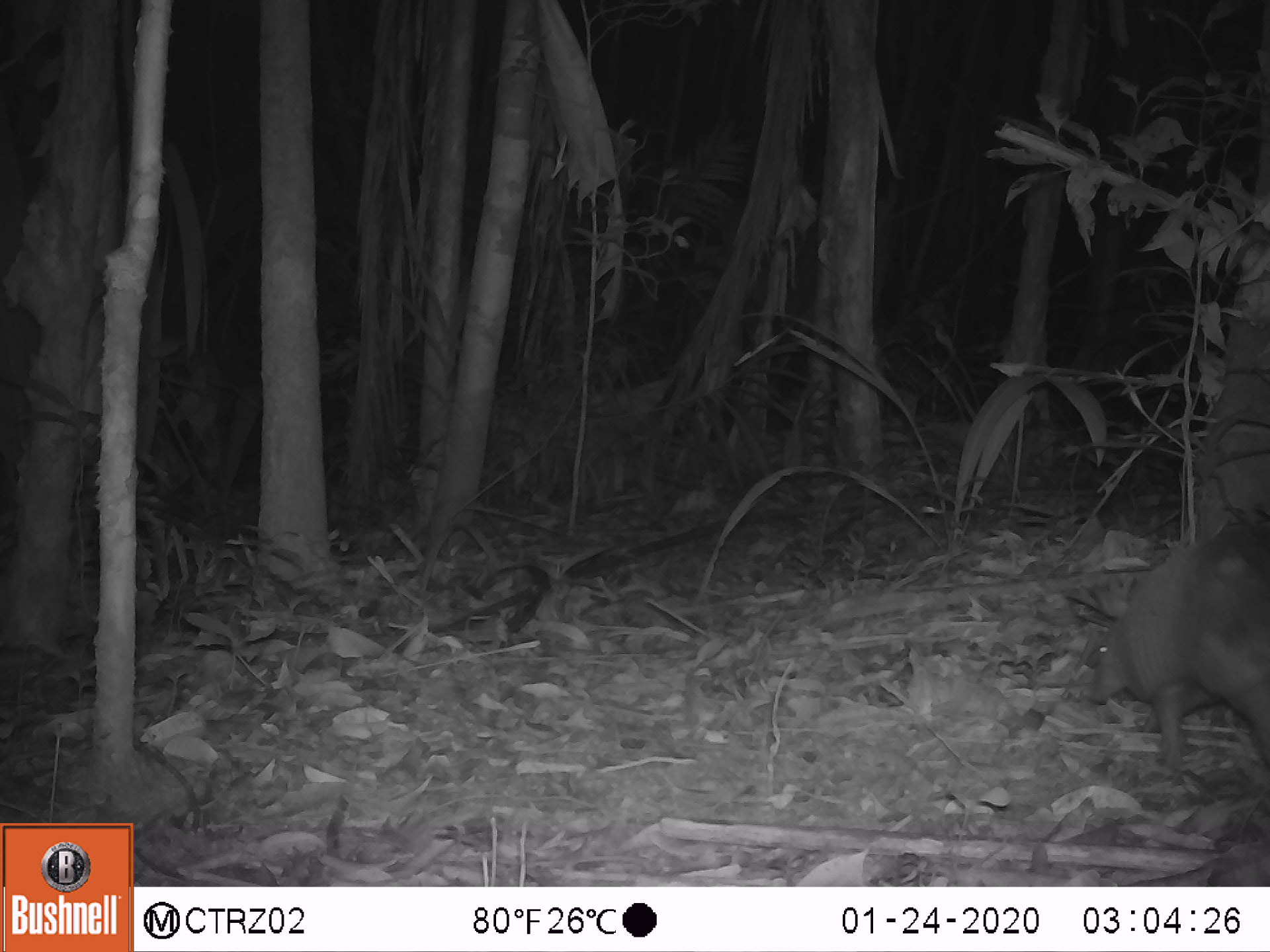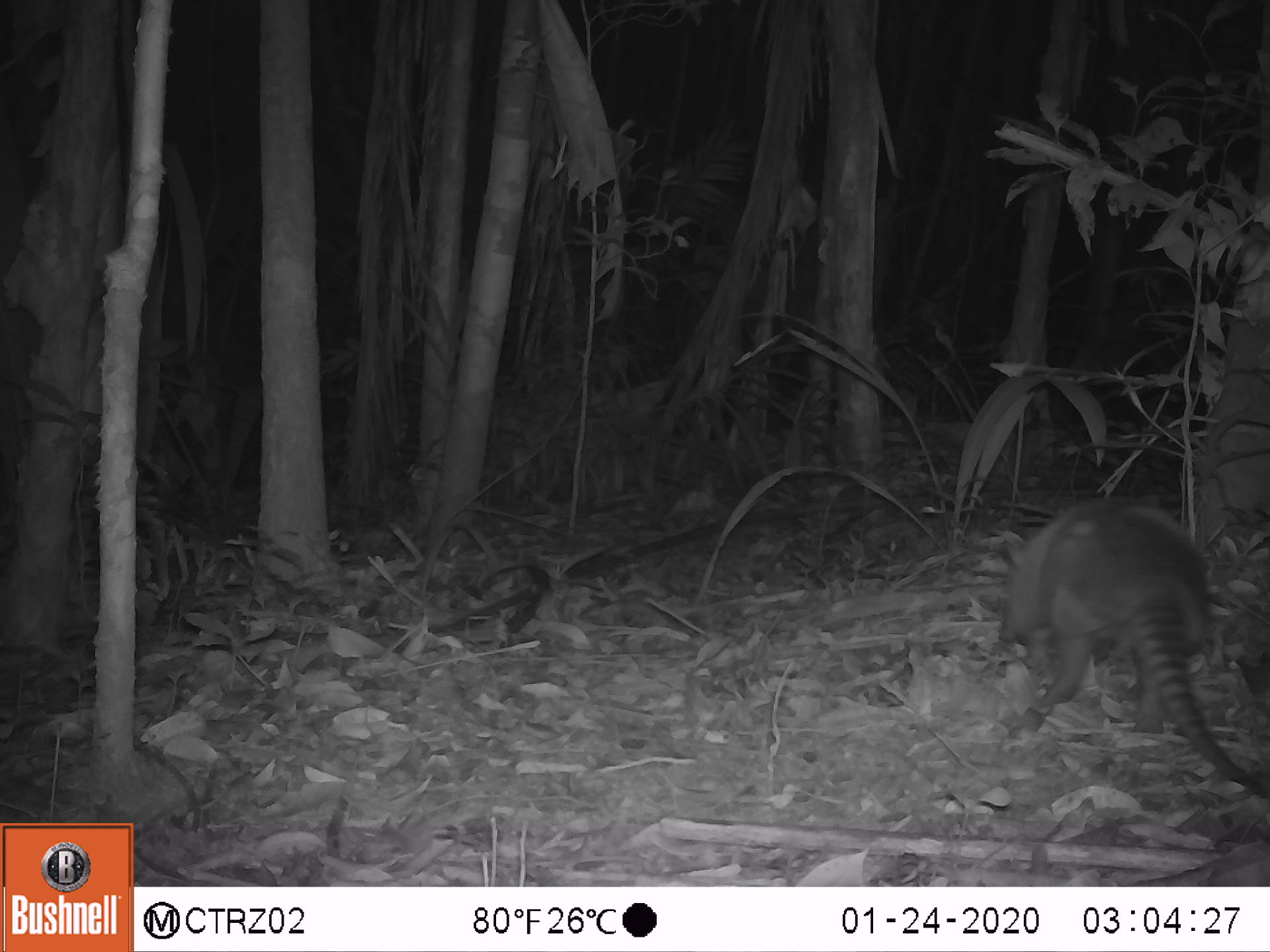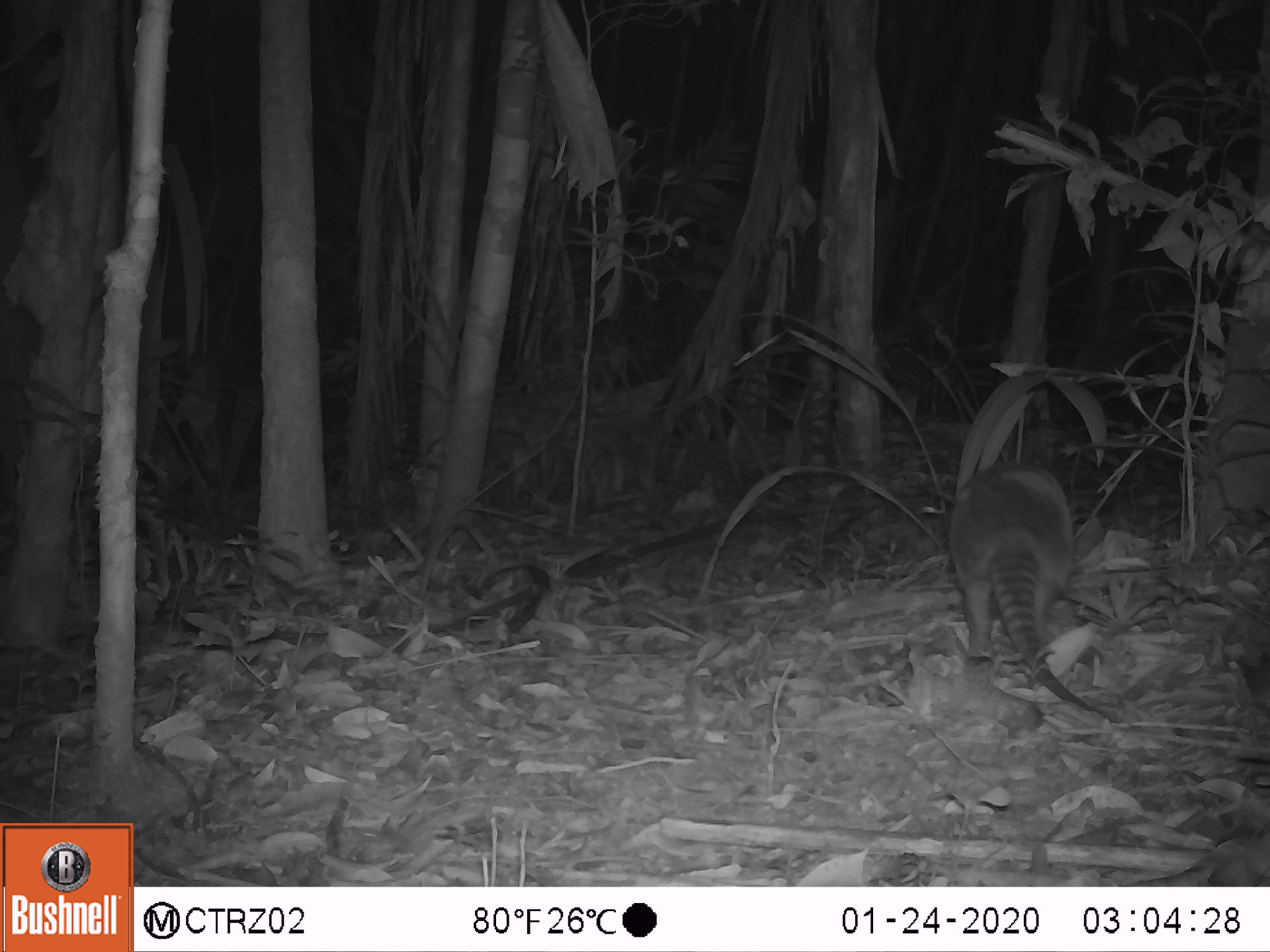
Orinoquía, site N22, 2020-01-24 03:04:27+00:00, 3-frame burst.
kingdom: Animalia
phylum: Chordata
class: Mammalia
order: Cingulata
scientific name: Cingulata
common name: armadillo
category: unknown armadillo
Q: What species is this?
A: Unknown armadillo (armadillo) (Cingulata).